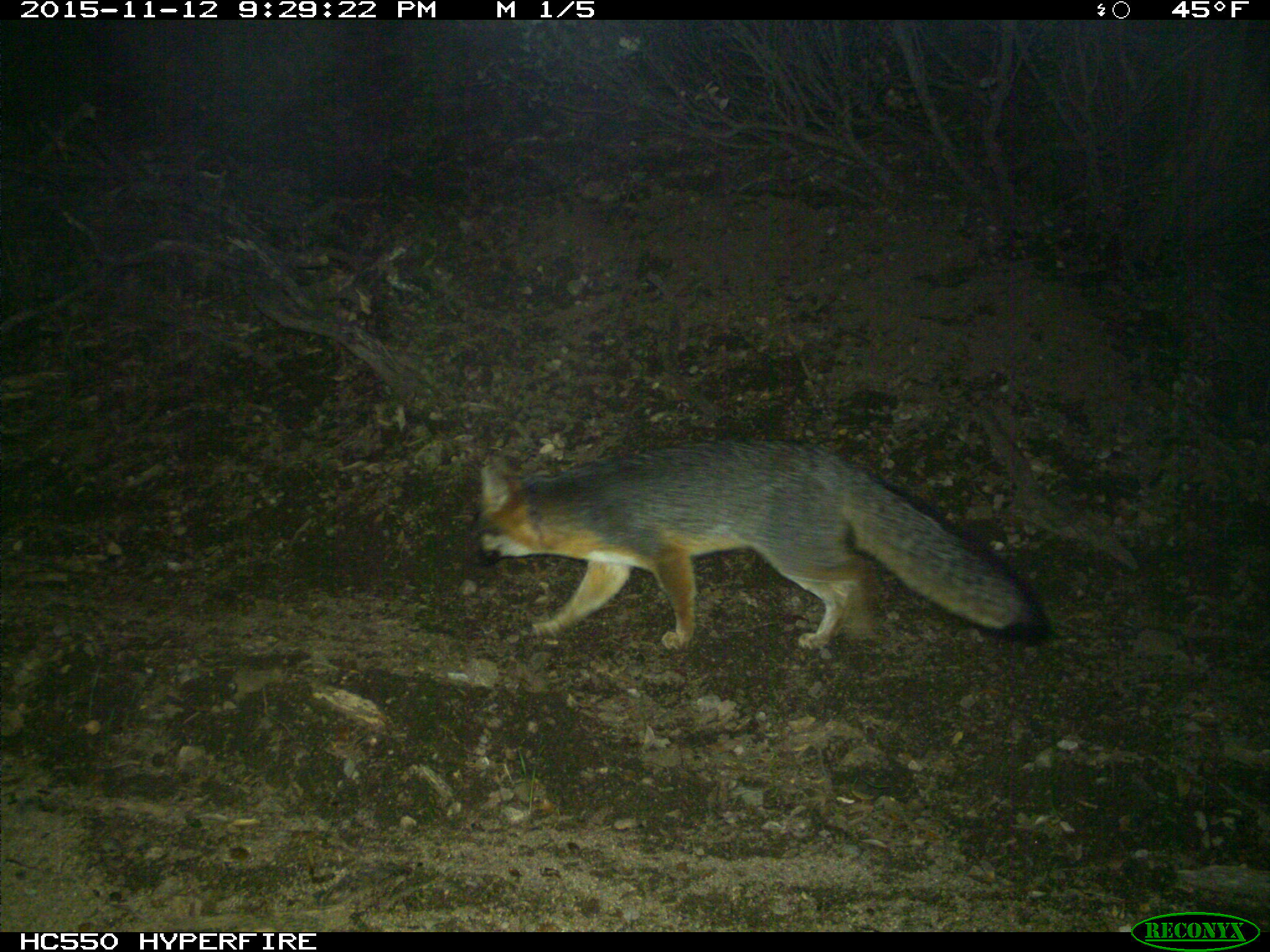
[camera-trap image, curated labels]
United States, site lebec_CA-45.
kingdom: Animalia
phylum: Chordata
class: Mammalia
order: Carnivora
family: Canidae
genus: Urocyon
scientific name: Urocyon cinereoargenteus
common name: gray fox